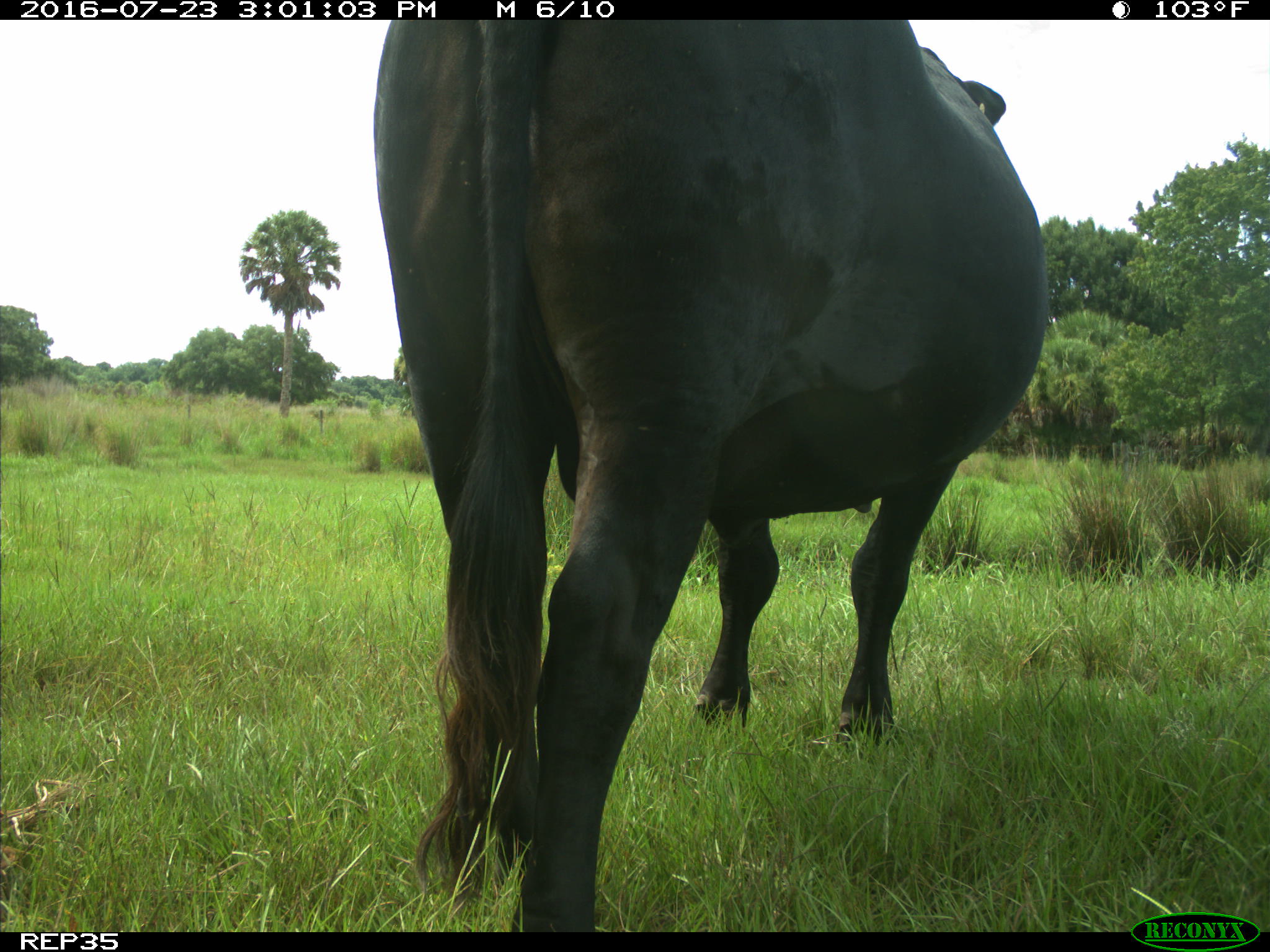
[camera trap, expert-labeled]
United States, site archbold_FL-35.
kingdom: Animalia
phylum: Chordata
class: Mammalia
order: Artiodactyla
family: Bovidae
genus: Bos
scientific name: Bos taurus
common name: domestic cow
Bos taurus (domestic cow).